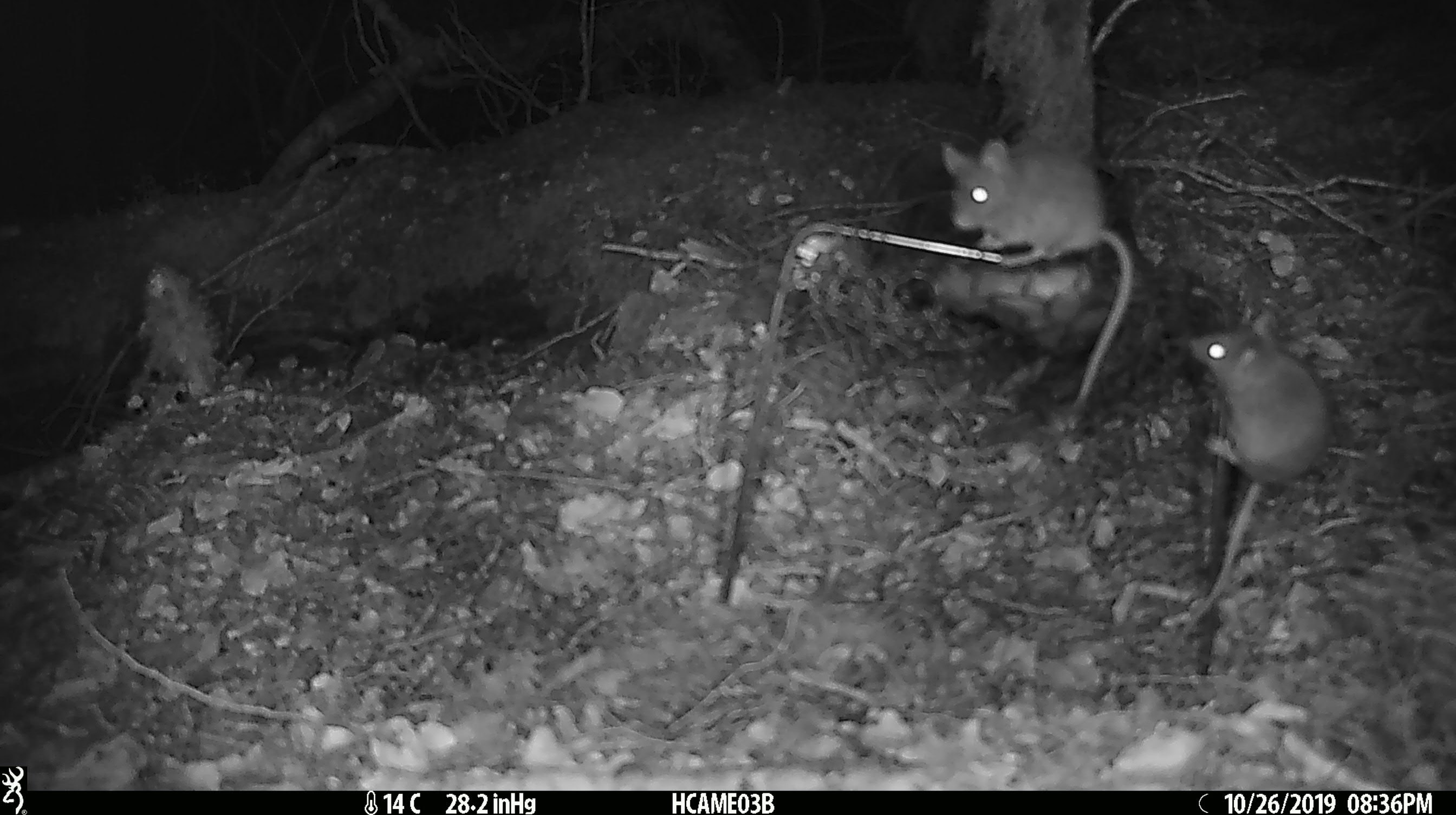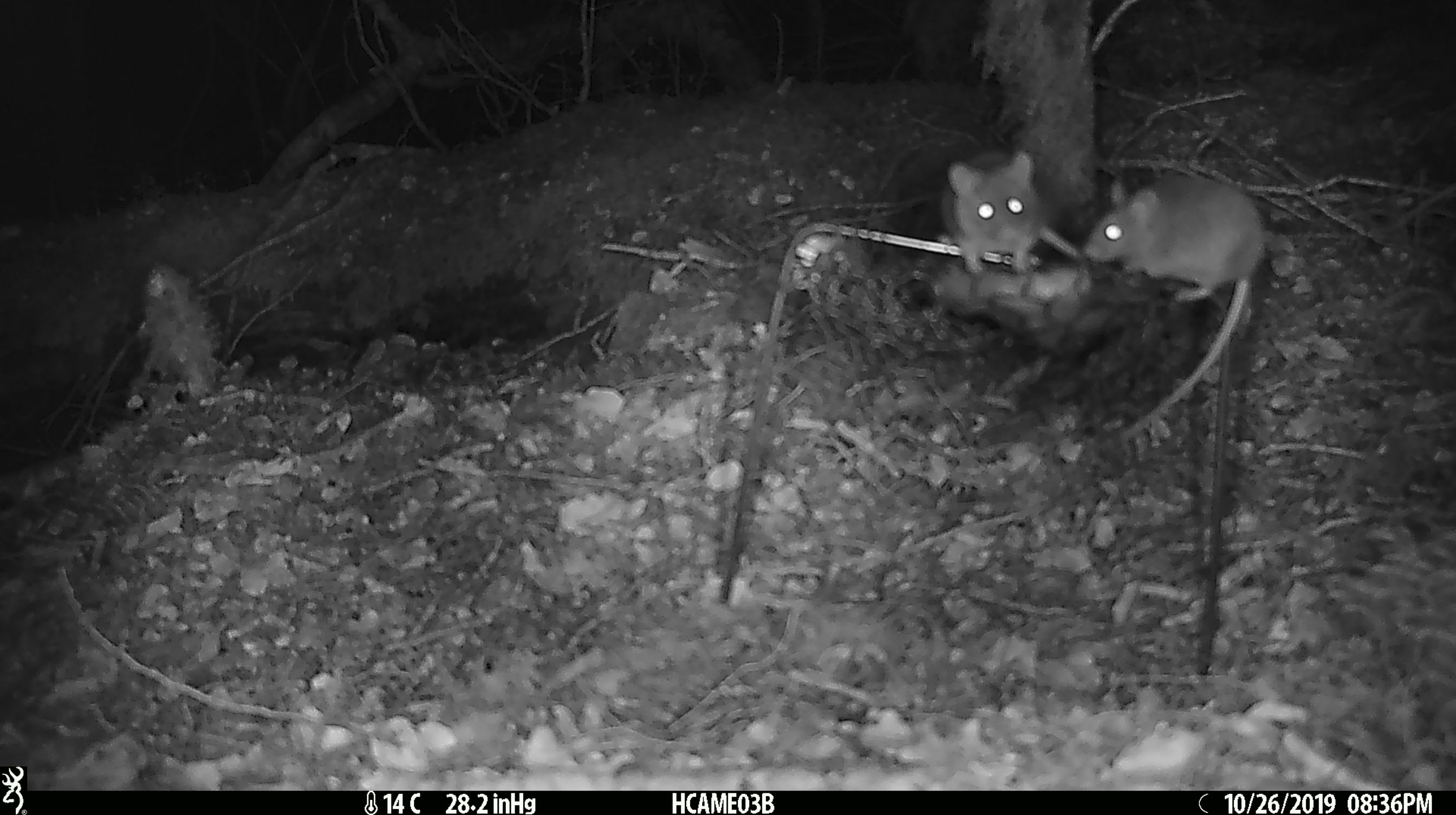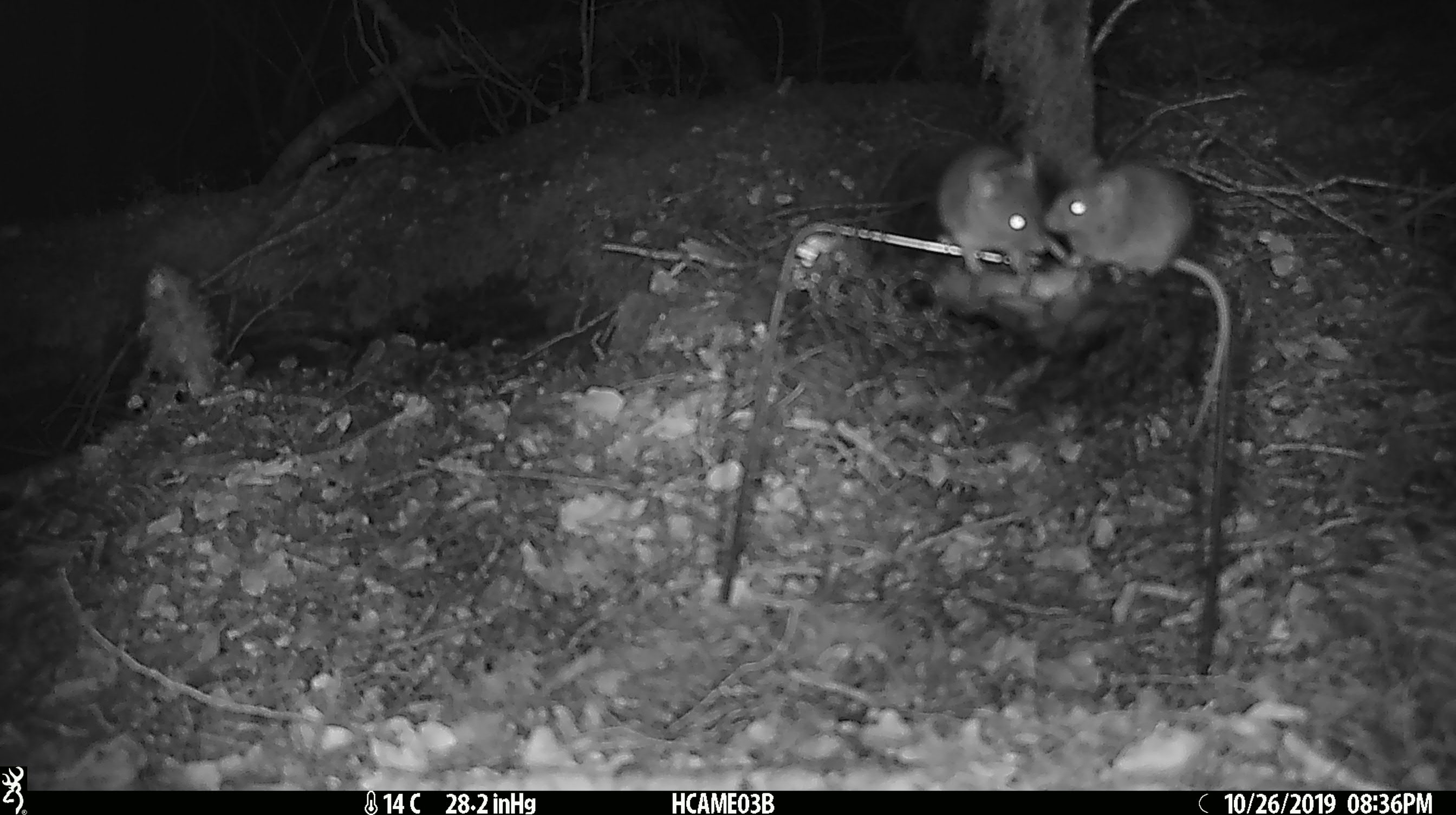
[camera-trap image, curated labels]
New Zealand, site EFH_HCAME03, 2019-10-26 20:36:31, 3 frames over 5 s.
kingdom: Animalia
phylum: Chordata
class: Mammalia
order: Rodentia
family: Muridae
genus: Mus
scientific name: Mus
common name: mouse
Mouse (Mus).